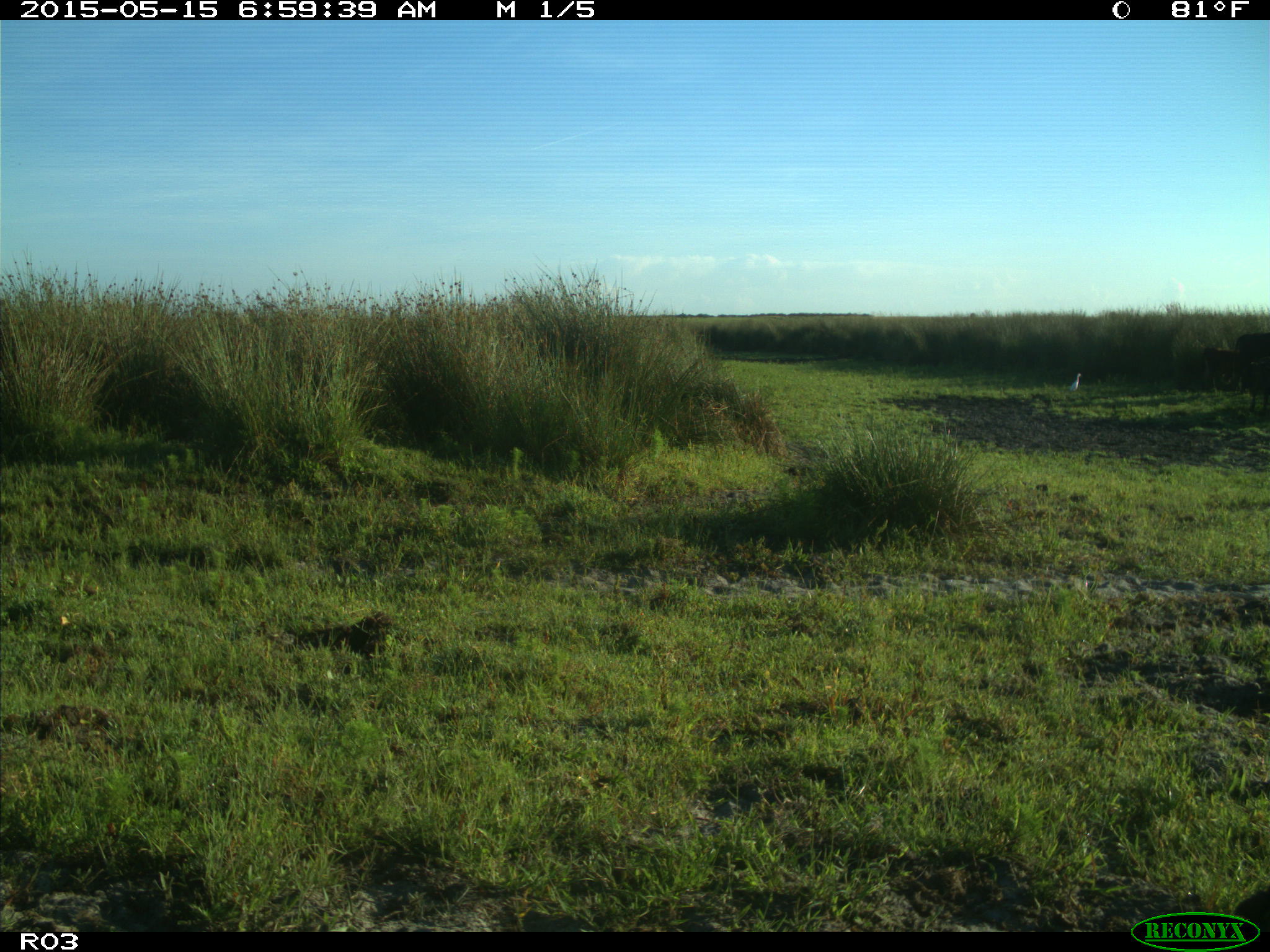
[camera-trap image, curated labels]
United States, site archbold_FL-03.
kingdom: Animalia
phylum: Chordata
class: Mammalia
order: Artiodactyla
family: Bovidae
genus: Bos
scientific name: Bos taurus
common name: domestic cow